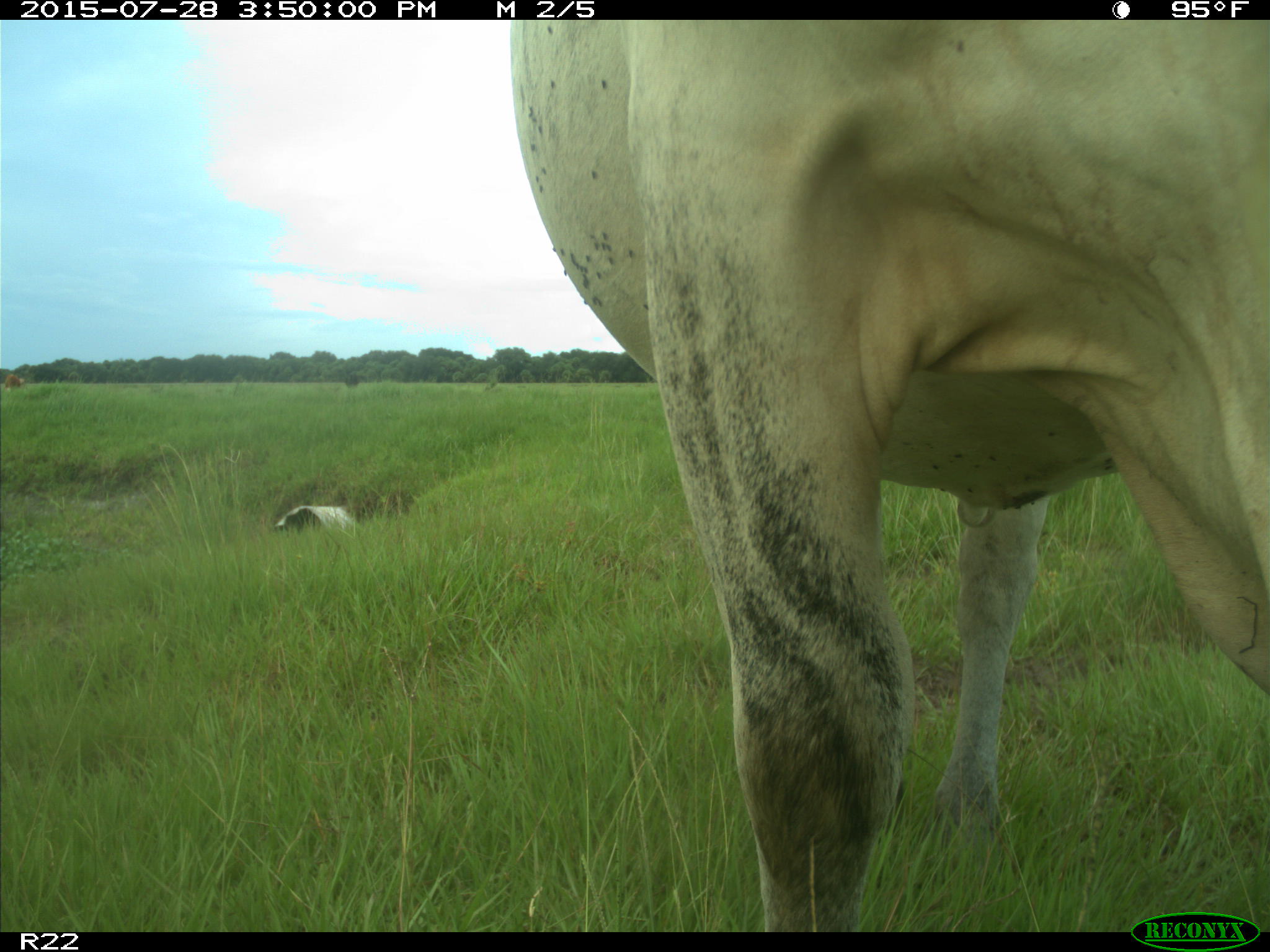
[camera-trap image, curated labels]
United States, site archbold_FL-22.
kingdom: Animalia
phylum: Chordata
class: Mammalia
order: Artiodactyla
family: Bovidae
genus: Bos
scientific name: Bos taurus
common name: domestic cow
Bos taurus (domestic cow).